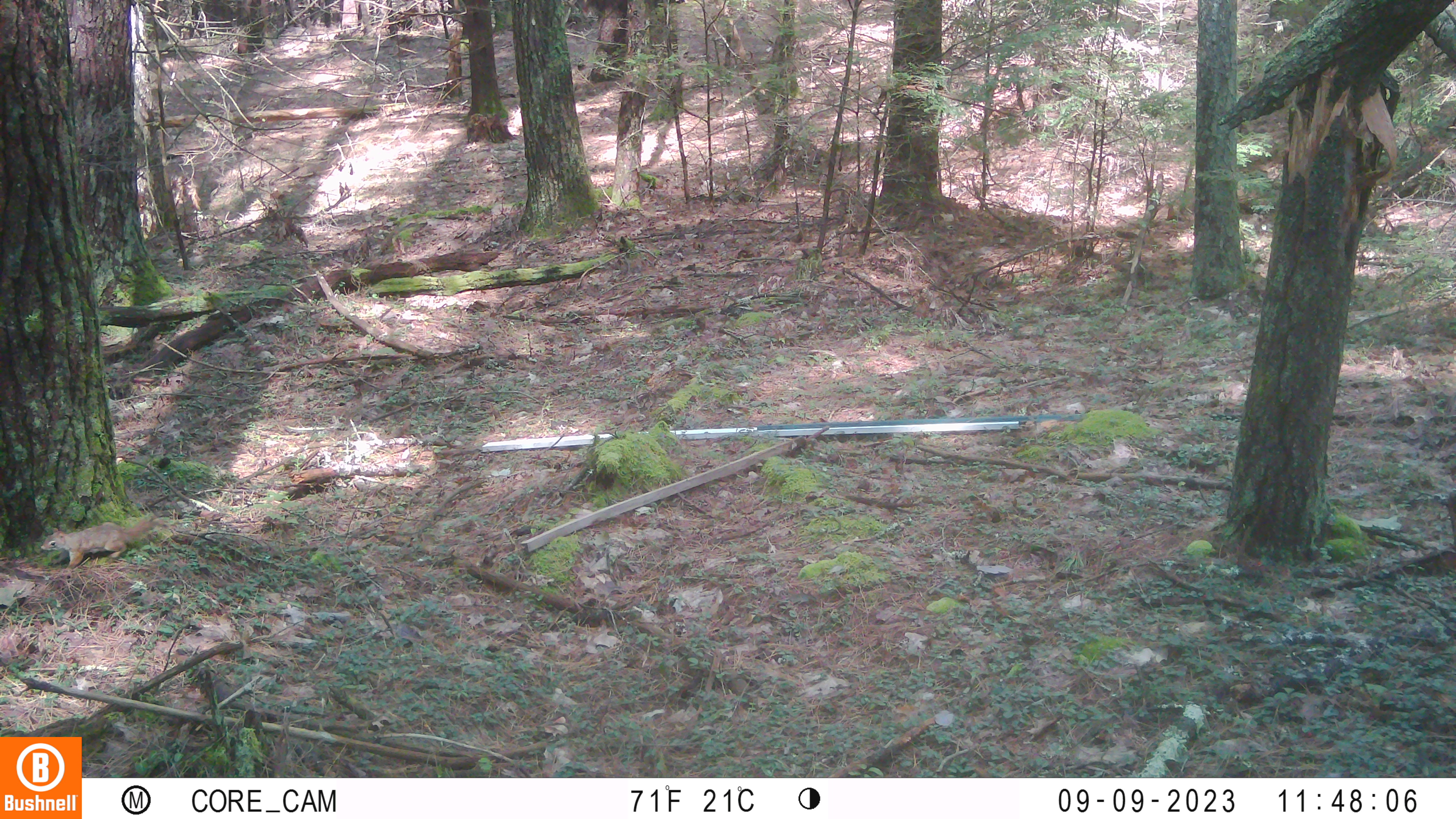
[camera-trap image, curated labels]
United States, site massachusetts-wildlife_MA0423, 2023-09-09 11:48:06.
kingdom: Animalia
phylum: Chordata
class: Mammalia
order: Rodentia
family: Sciuridae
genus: Tamiasciurus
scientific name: Tamiasciurus hudsonicus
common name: red squirrel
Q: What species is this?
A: Red squirrel (Tamiasciurus hudsonicus).